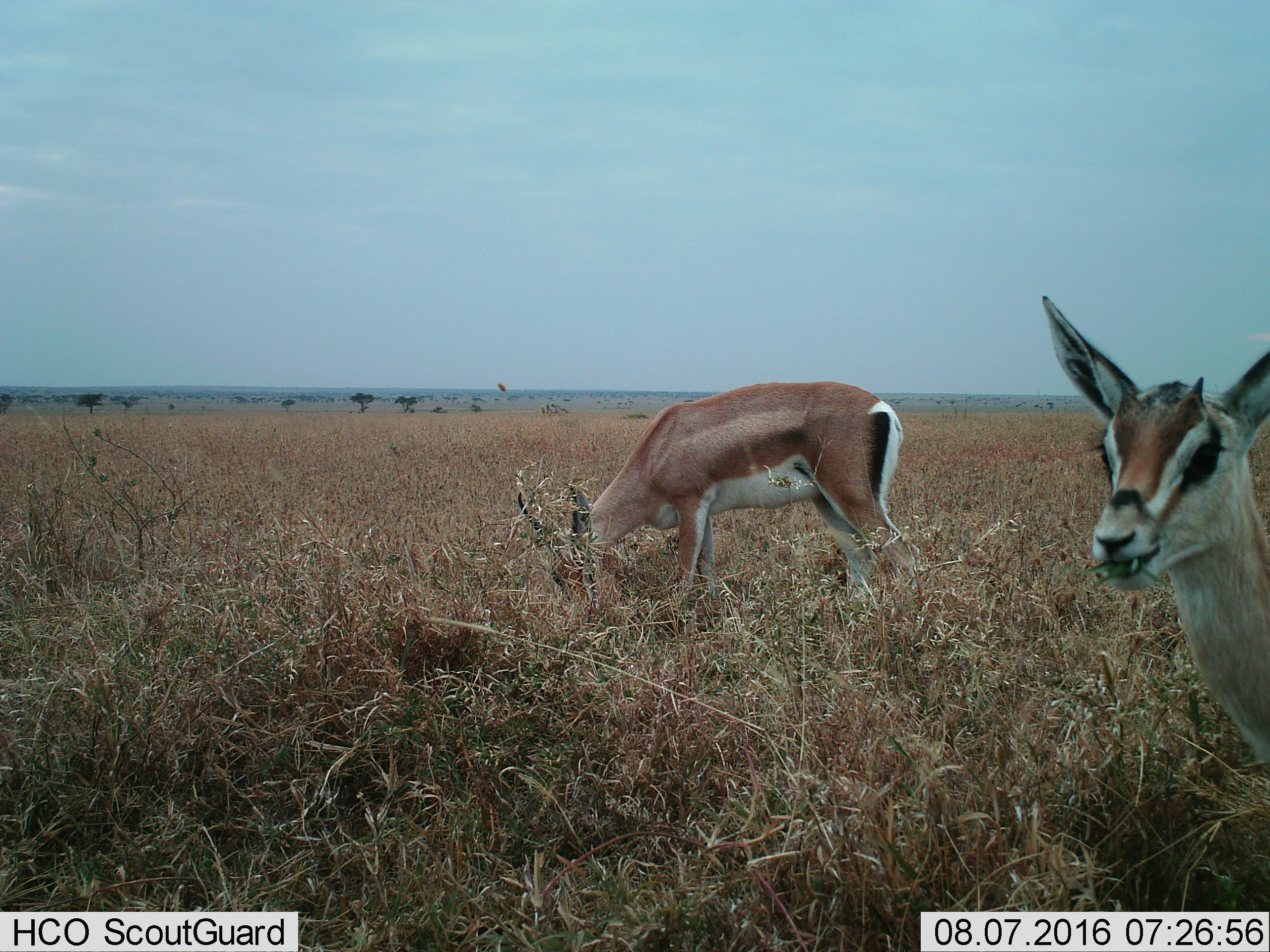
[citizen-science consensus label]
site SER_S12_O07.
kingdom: Animalia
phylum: Chordata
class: Mammalia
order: Artiodactyla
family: Bovidae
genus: Nanger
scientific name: Nanger granti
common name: grant's gazelle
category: gazellegrants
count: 2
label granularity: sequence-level